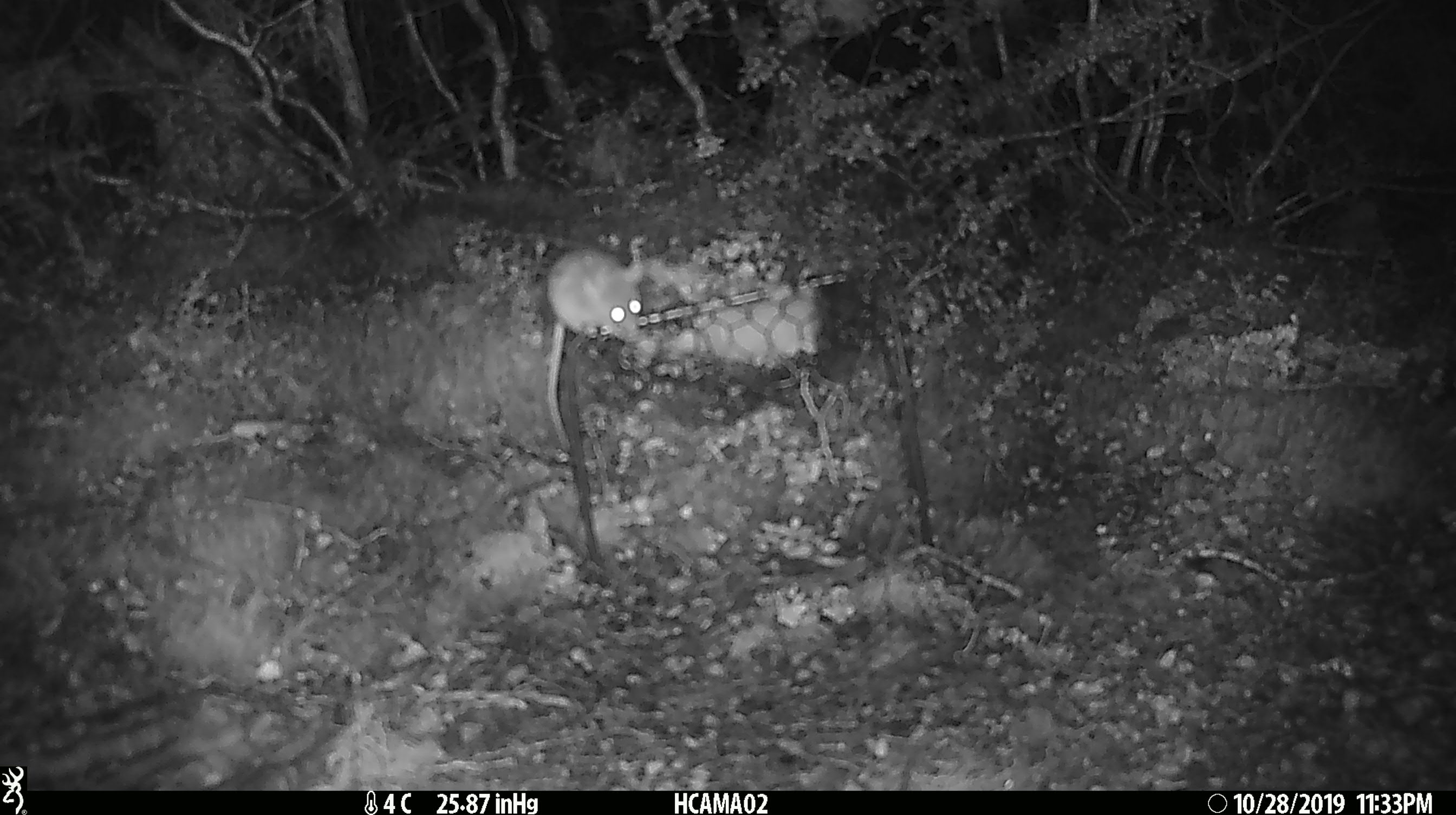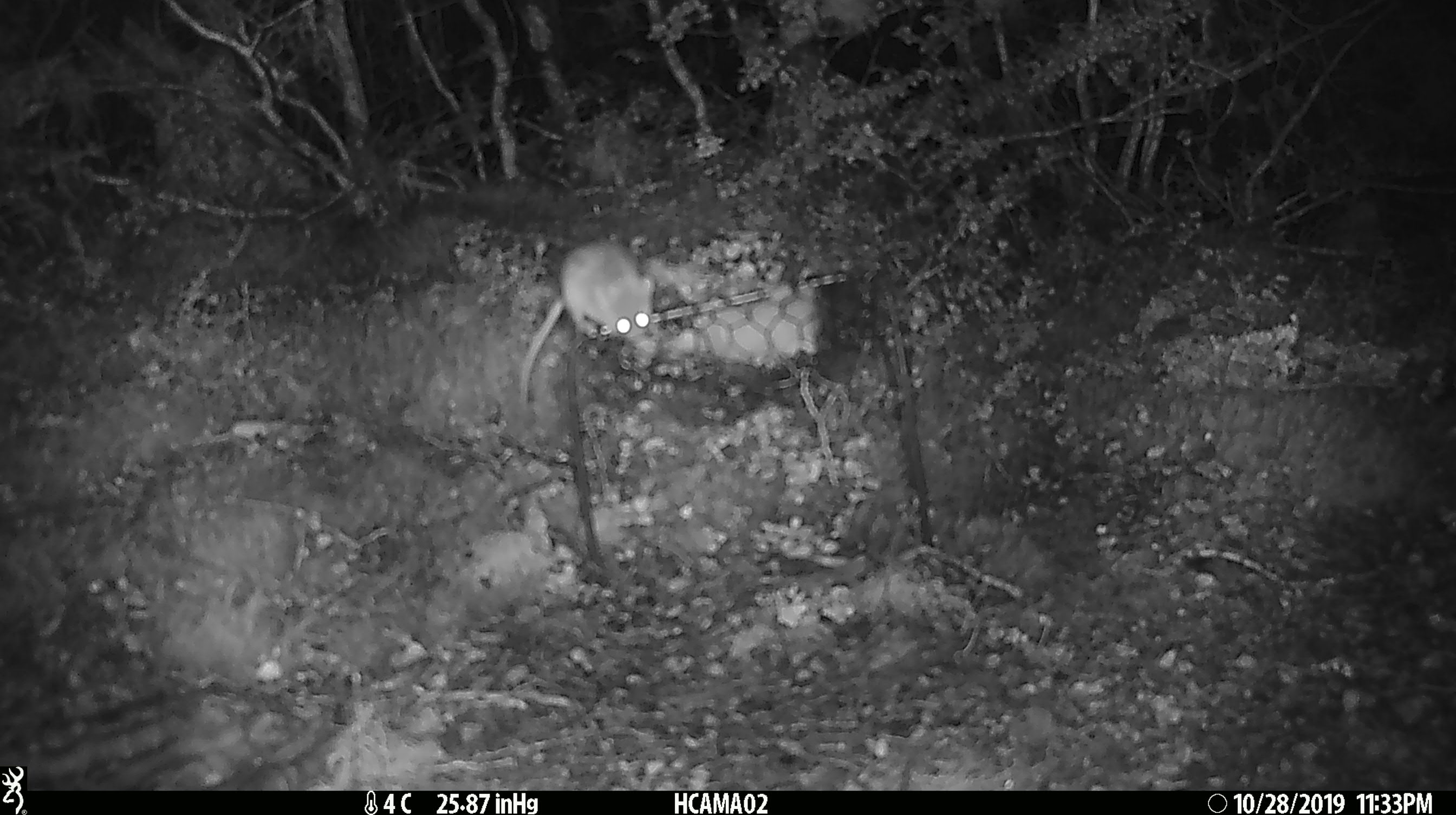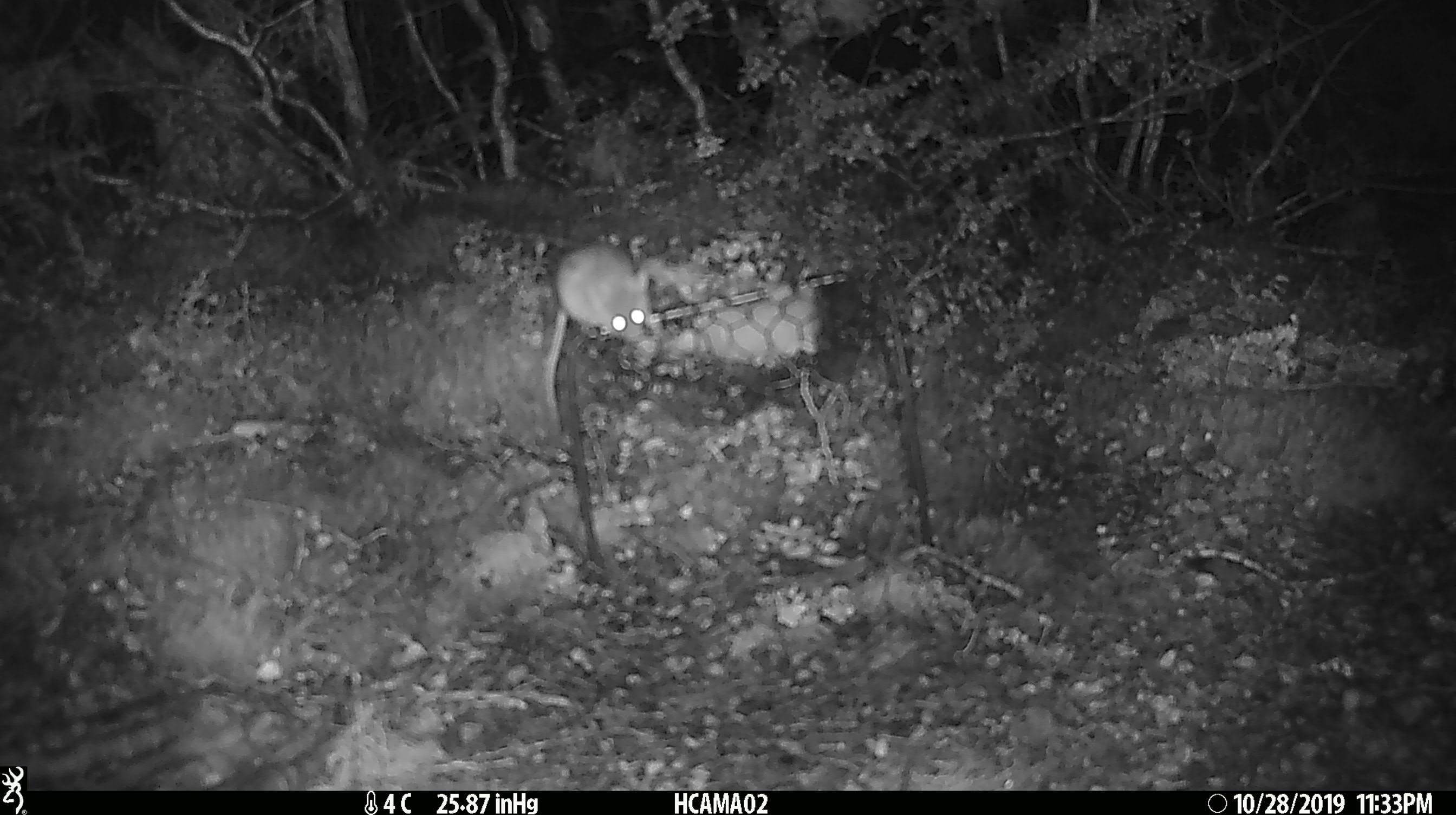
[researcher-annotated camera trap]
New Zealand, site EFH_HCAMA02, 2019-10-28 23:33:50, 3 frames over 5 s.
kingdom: Animalia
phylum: Chordata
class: Mammalia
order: Rodentia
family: Muridae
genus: Mus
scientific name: Mus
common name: mouse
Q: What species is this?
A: Mouse (Mus).